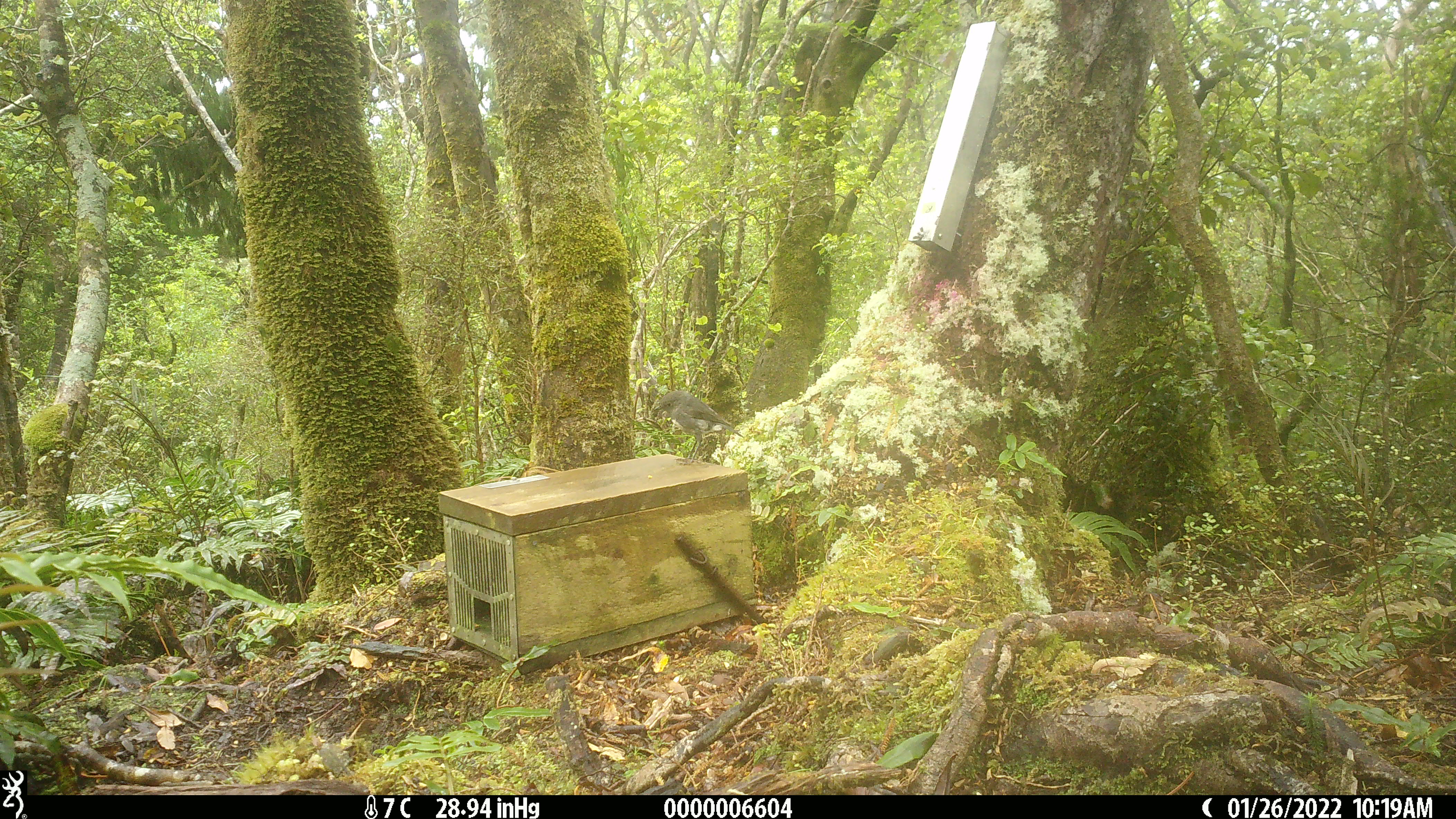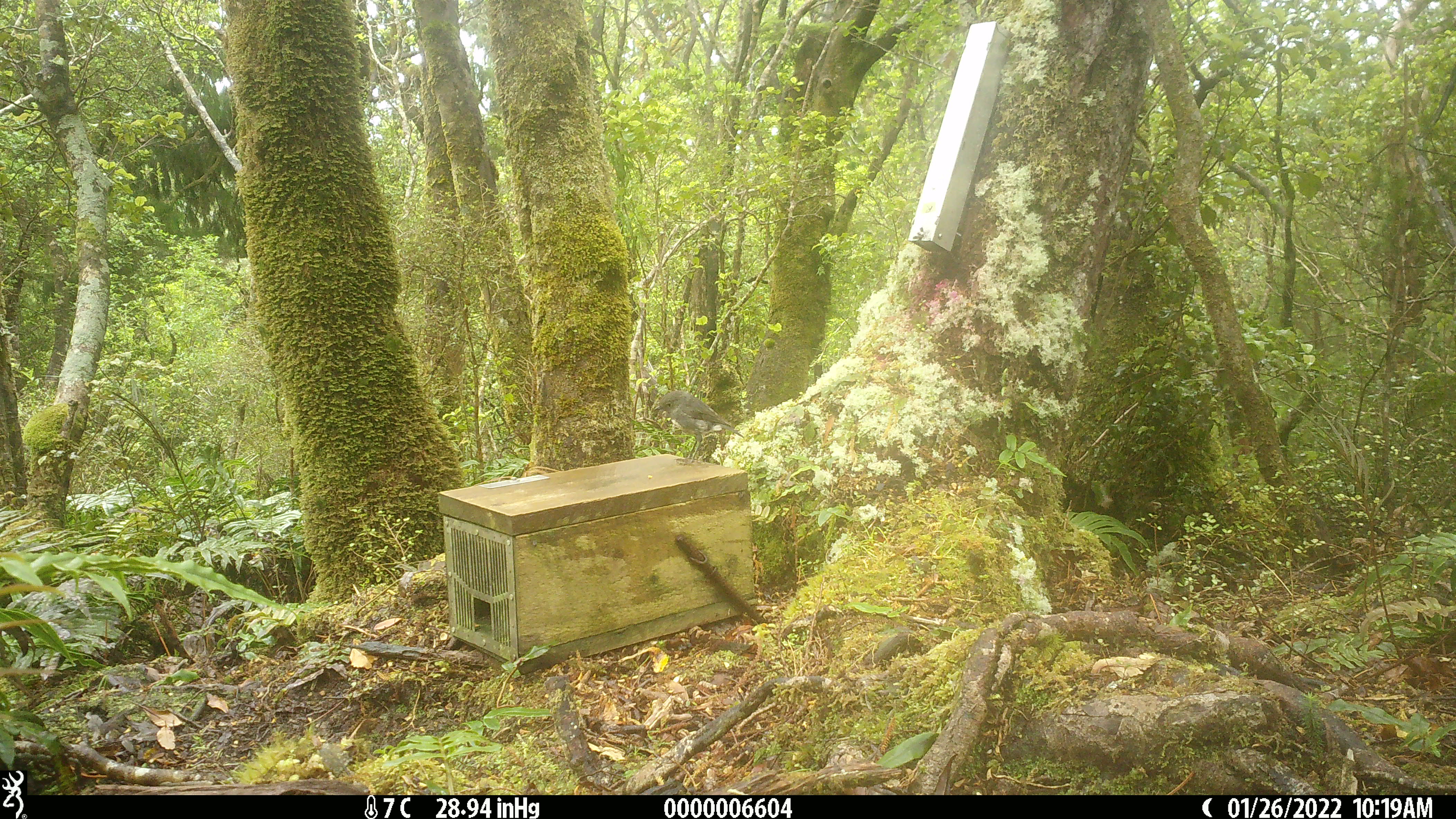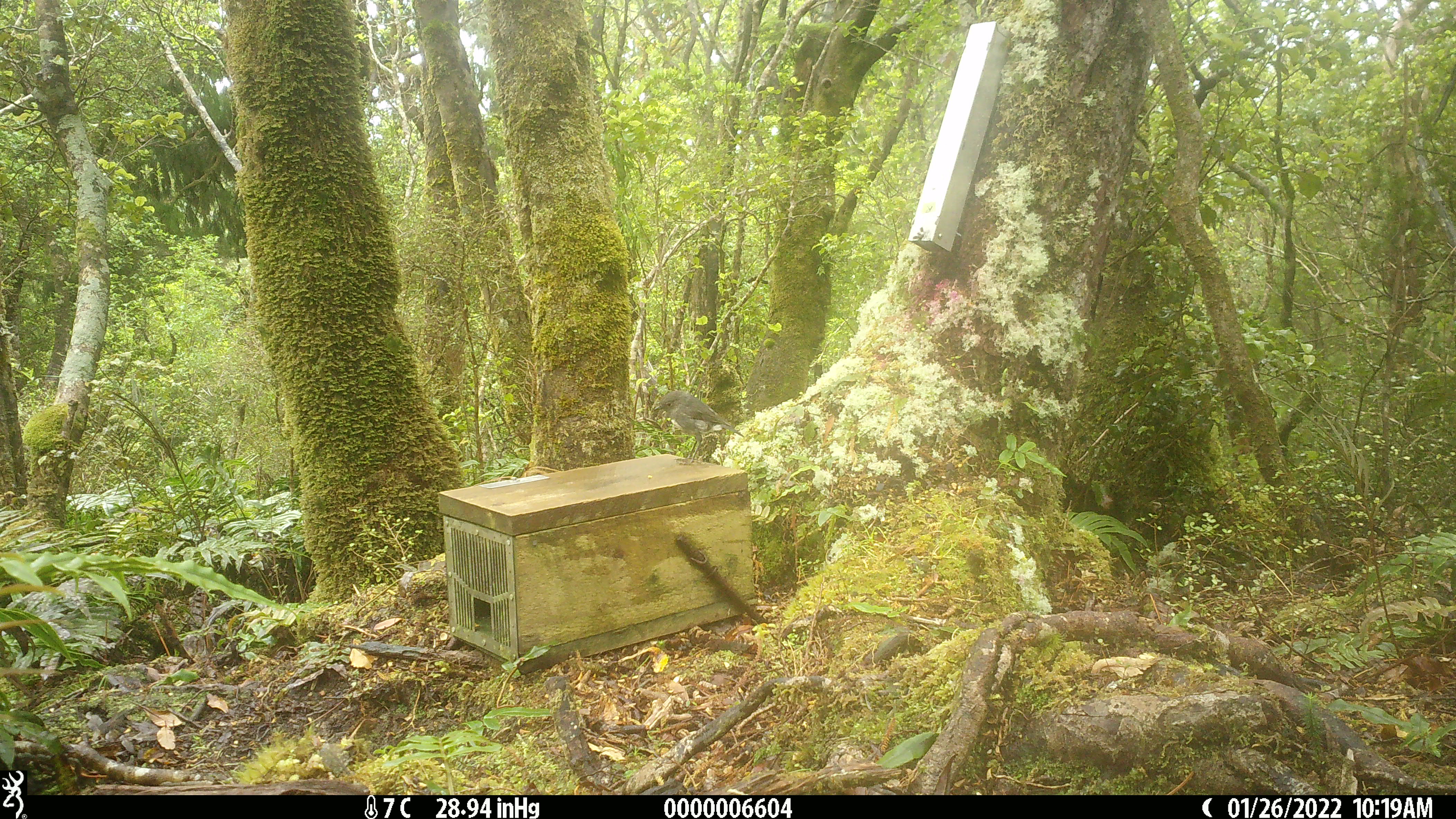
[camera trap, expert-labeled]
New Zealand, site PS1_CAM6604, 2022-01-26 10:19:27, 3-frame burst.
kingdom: Animalia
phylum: Chordata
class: Aves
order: Passeriformes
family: Petroicidae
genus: Petroica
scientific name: Petroica australis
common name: new zealand robin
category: robin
Robin (new zealand robin) (Petroica australis).